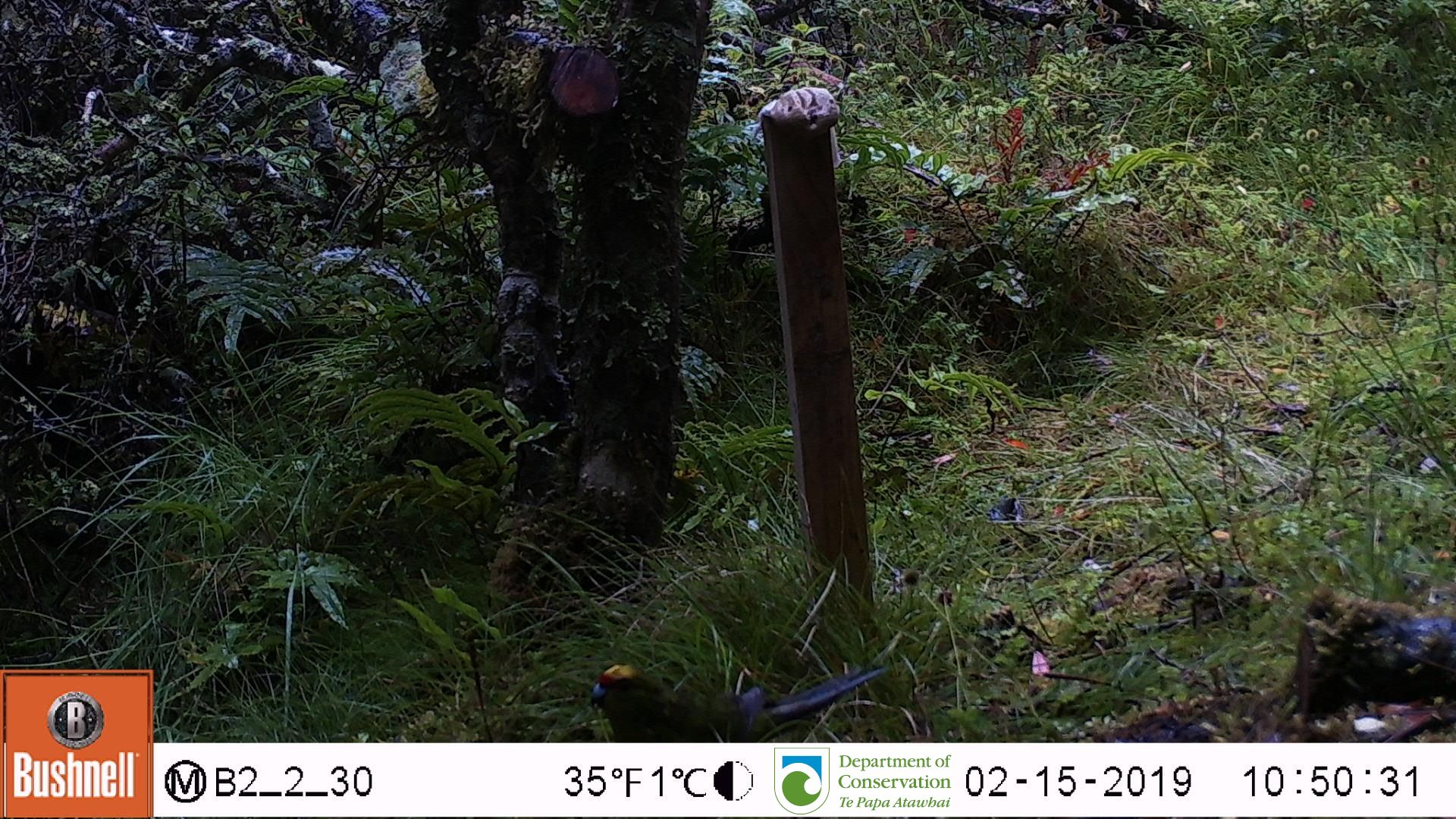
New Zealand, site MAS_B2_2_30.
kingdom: Animalia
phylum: Chordata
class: Aves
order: Psittaciformes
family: Psittaculidae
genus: Cyanoramphus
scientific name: Cyanoramphus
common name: parakeet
Parakeet (Cyanoramphus).